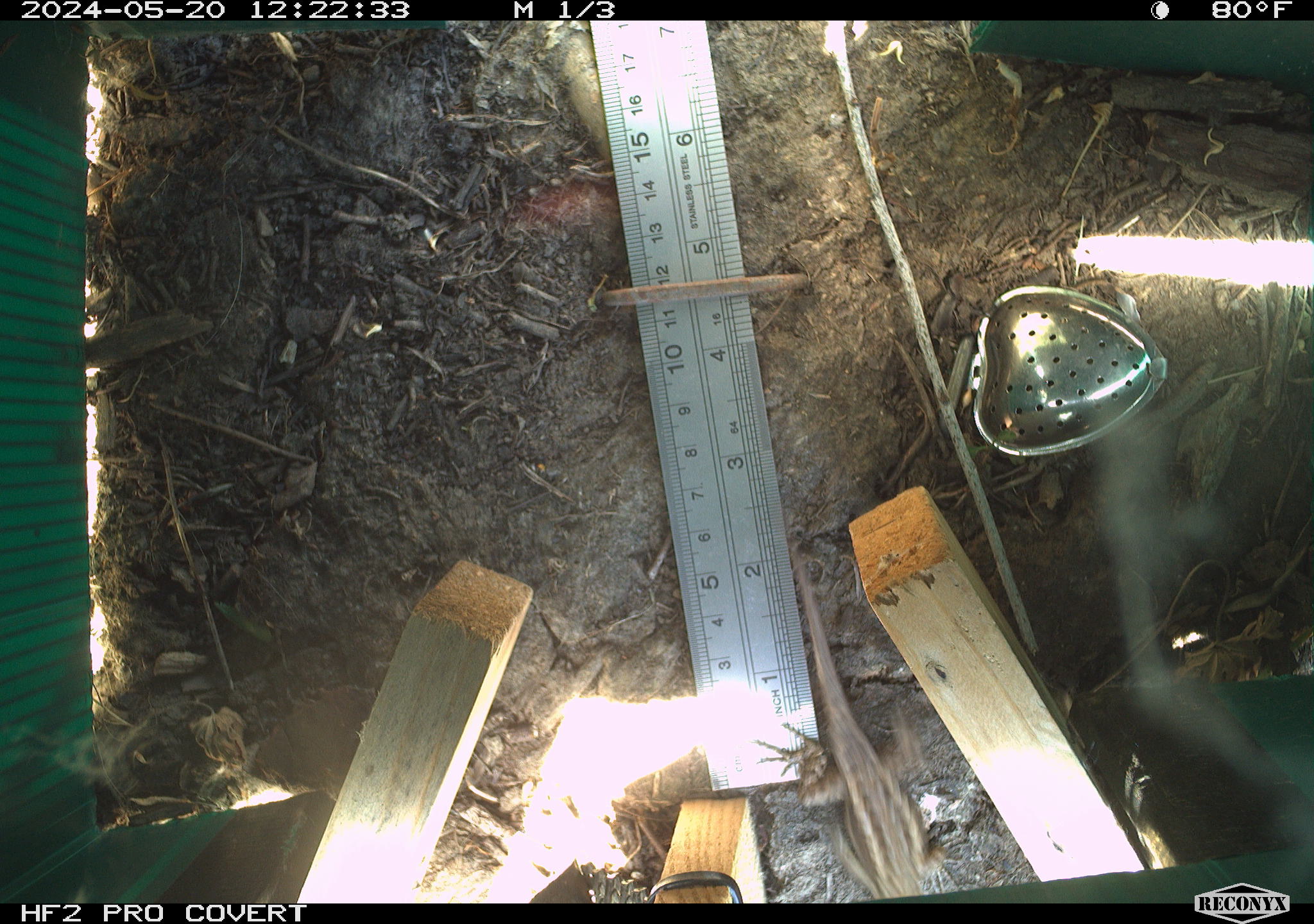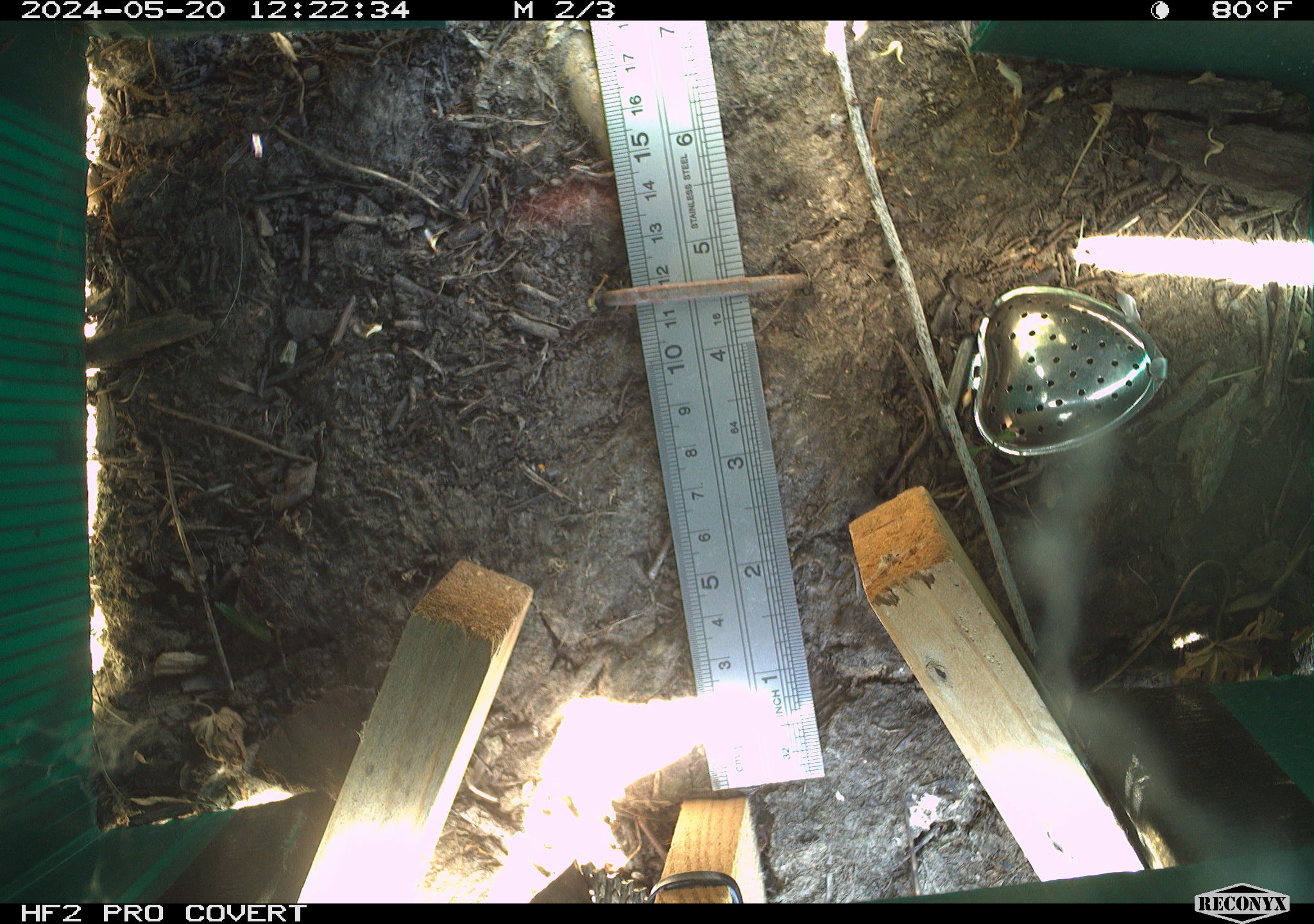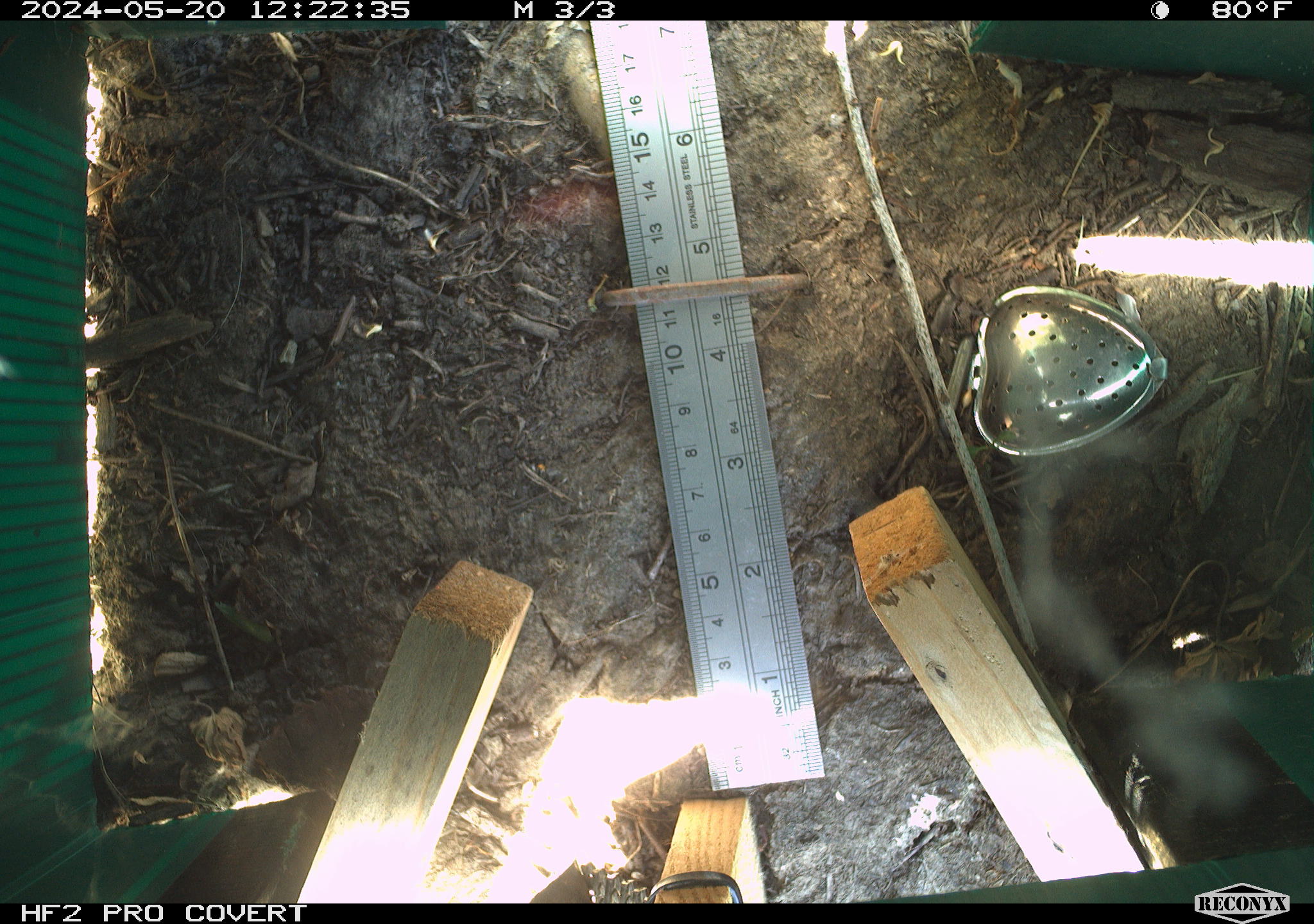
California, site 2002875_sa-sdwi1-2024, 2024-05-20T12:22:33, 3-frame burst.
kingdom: Animalia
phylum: Chordata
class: Reptilia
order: Squamata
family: Phrynosomatidae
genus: Sceloporus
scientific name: Sceloporus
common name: spiny lizards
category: sceloporus species